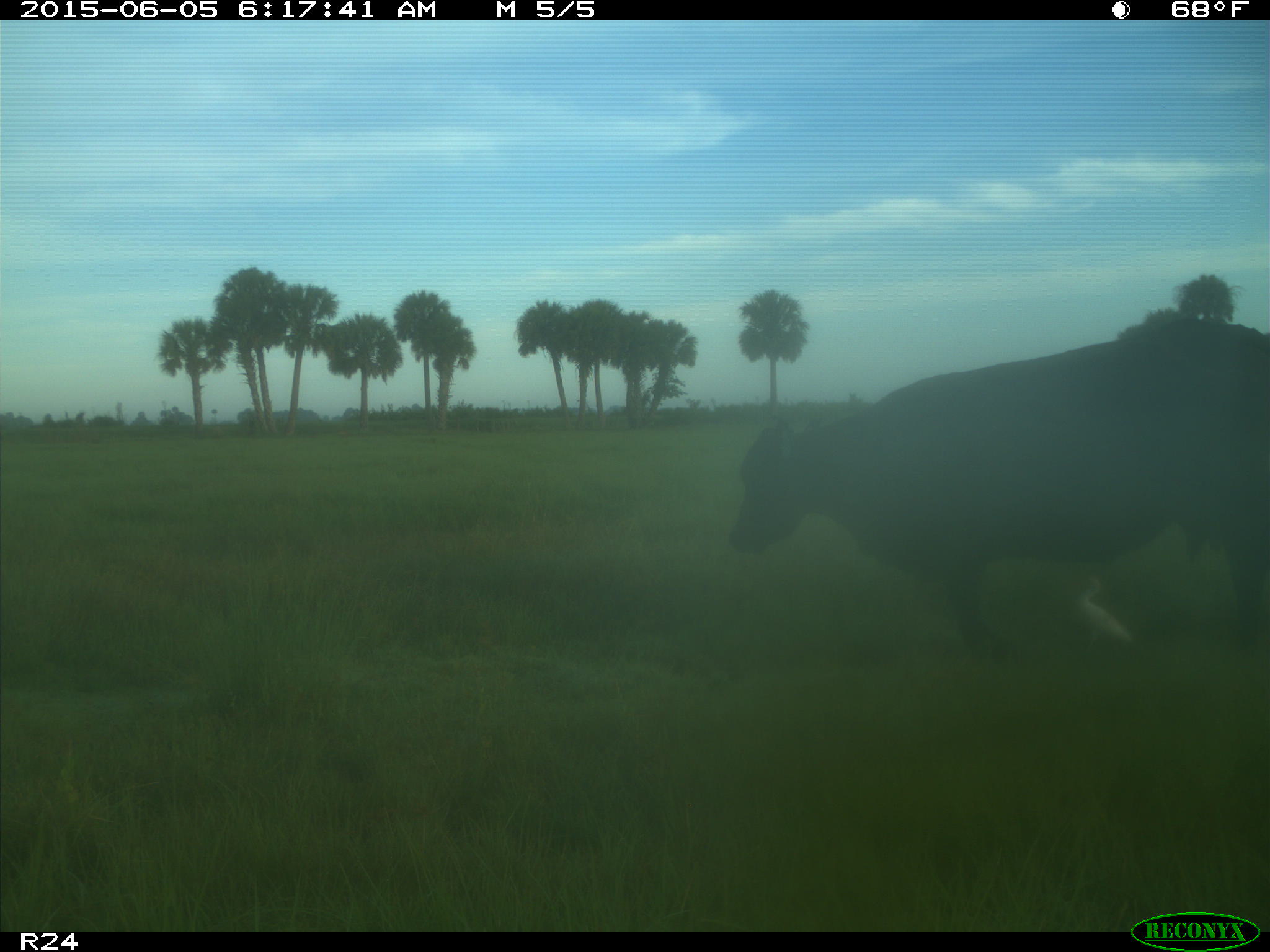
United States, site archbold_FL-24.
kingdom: Animalia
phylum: Chordata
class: Mammalia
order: Artiodactyla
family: Bovidae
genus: Bos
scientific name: Bos taurus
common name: domestic cow